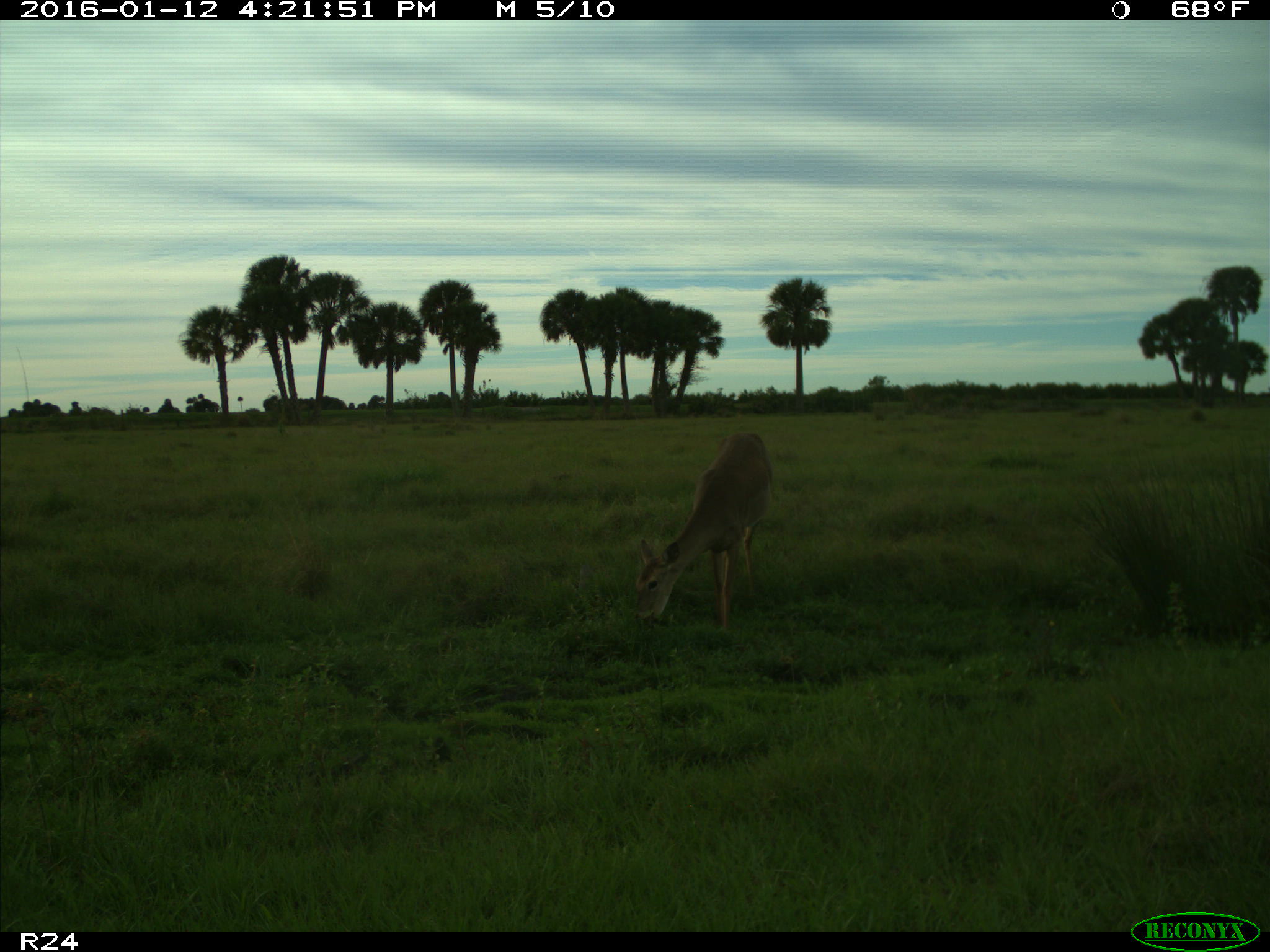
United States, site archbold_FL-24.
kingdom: Animalia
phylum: Chordata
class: Mammalia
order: Artiodactyla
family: Cervidae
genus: Odocoileus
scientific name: Odocoileus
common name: deer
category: unidentified deer